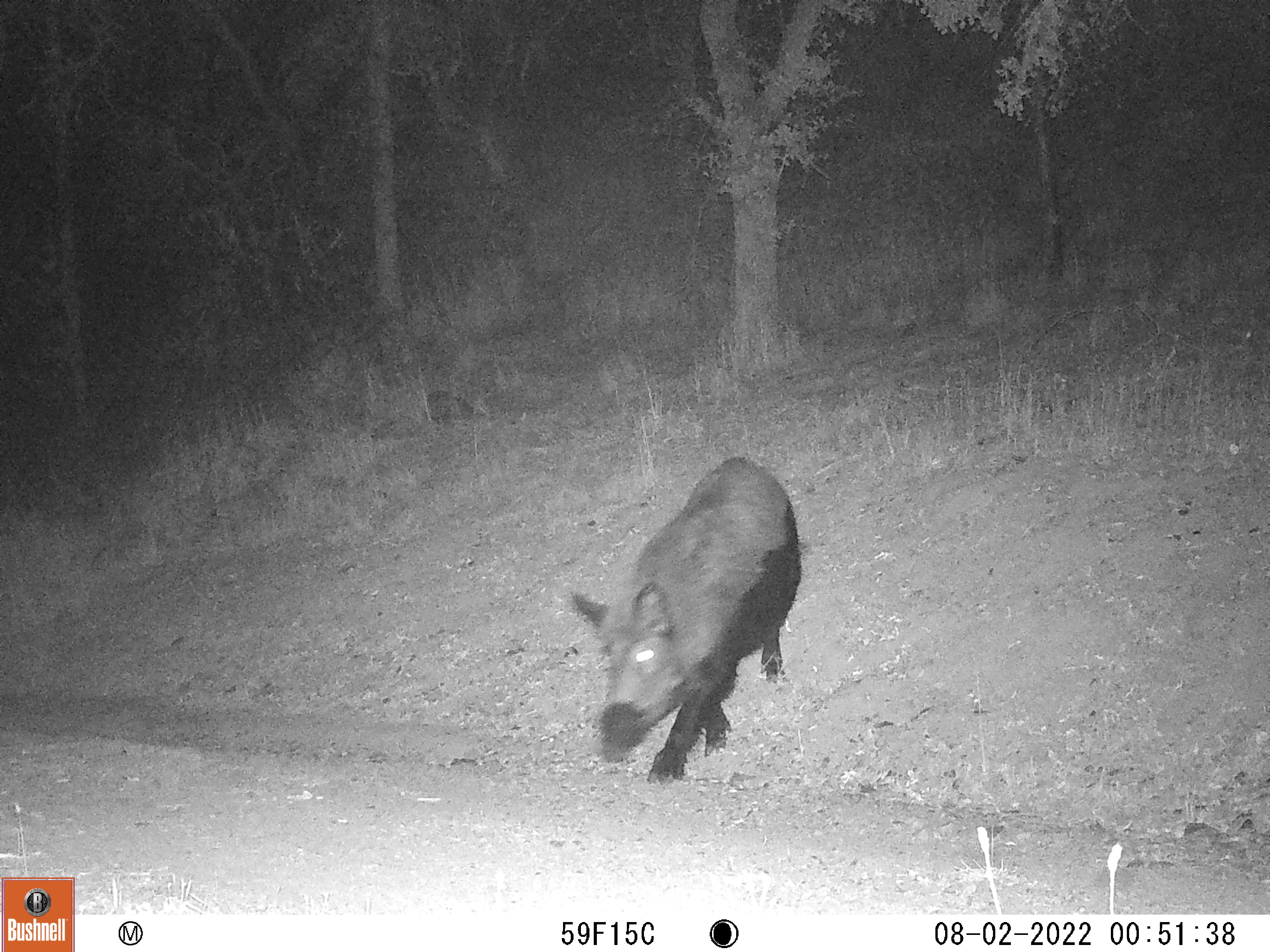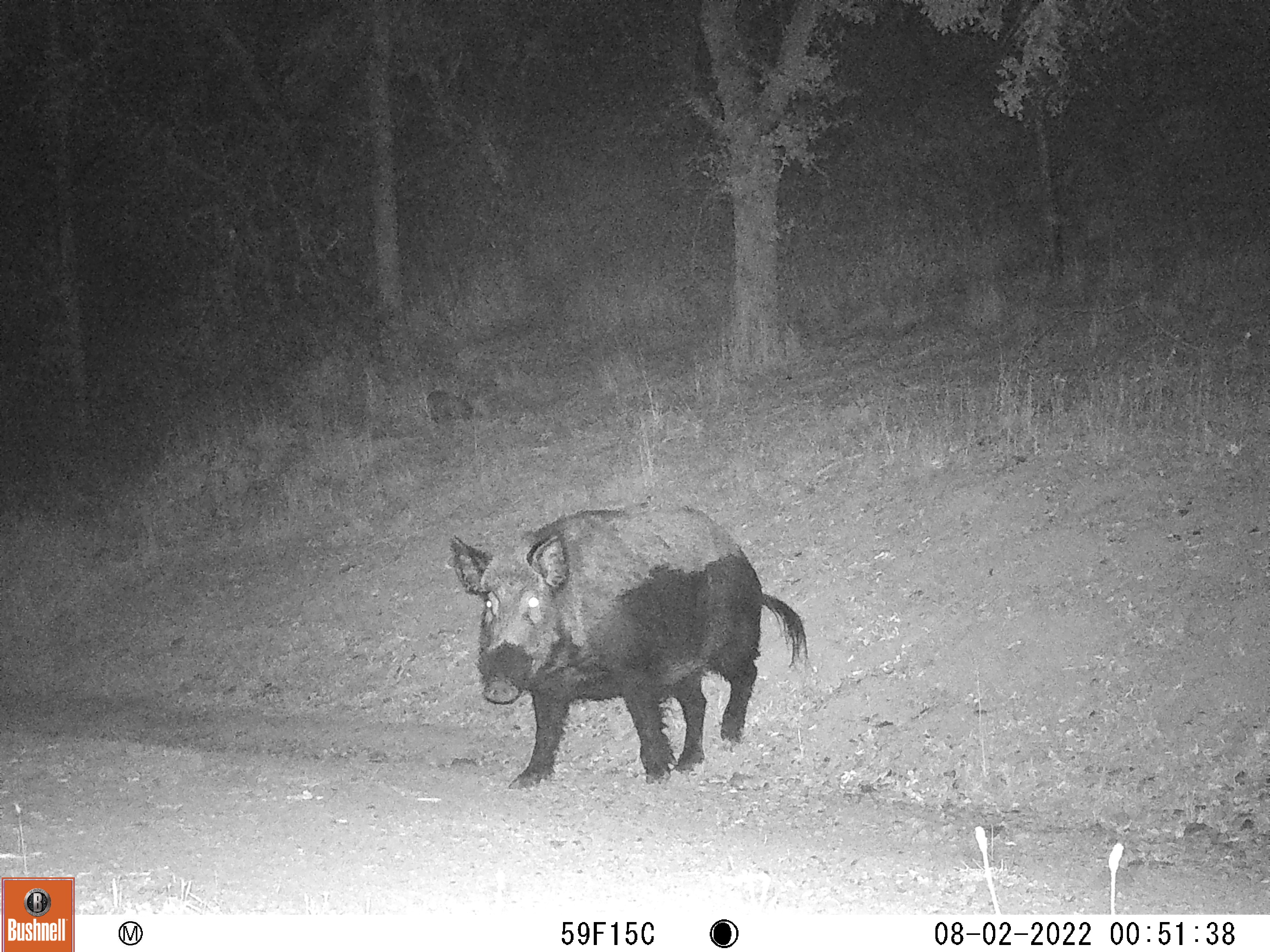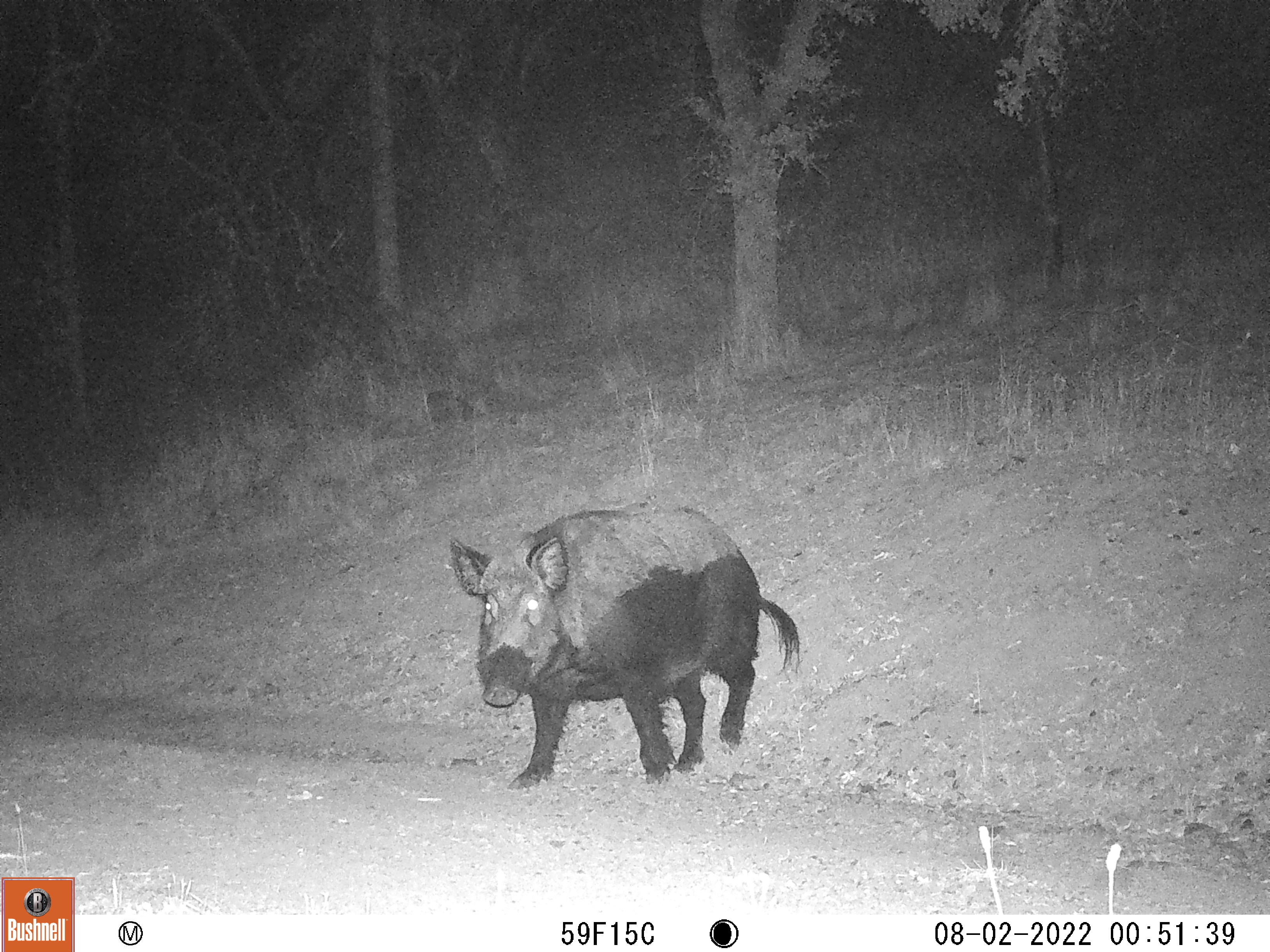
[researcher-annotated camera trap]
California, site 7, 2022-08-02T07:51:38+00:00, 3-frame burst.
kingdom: Animalia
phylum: Chordata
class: Mammalia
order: Artiodactyla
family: Suidae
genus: Sus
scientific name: Sus scrofa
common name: wild boar